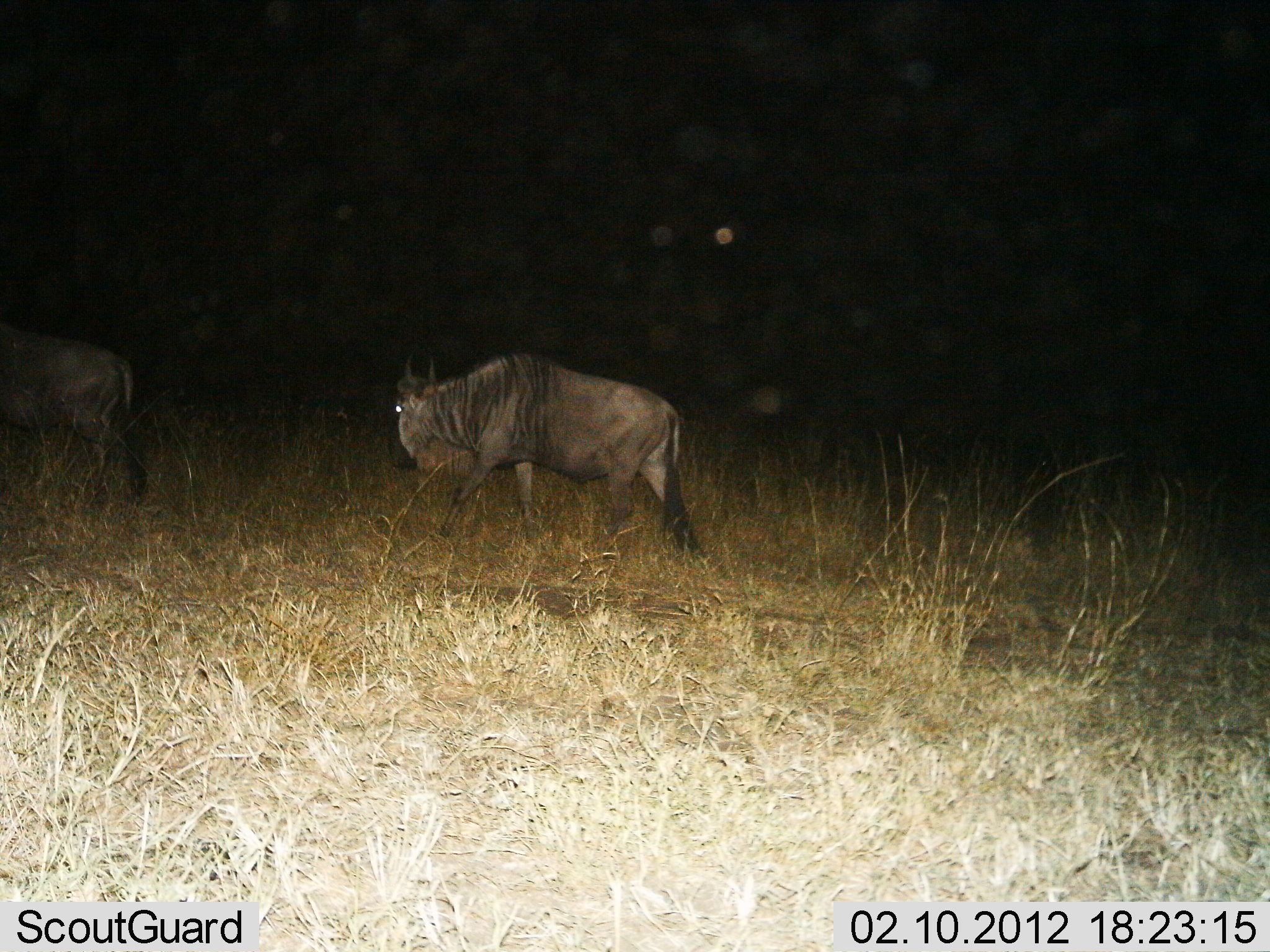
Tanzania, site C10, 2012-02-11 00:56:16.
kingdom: Animalia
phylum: Chordata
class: Mammalia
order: Artiodactyla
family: Bovidae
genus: Connochaetes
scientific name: Connochaetes taurinus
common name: blue wildebeest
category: wildebeest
Wildebeest (blue wildebeest) (Connochaetes taurinus), count 2. Behavior (volunteer vote fractions): standing 0%, resting 5%, moving 95%, interacting 0%. Young present (vote fraction): 0%. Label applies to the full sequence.